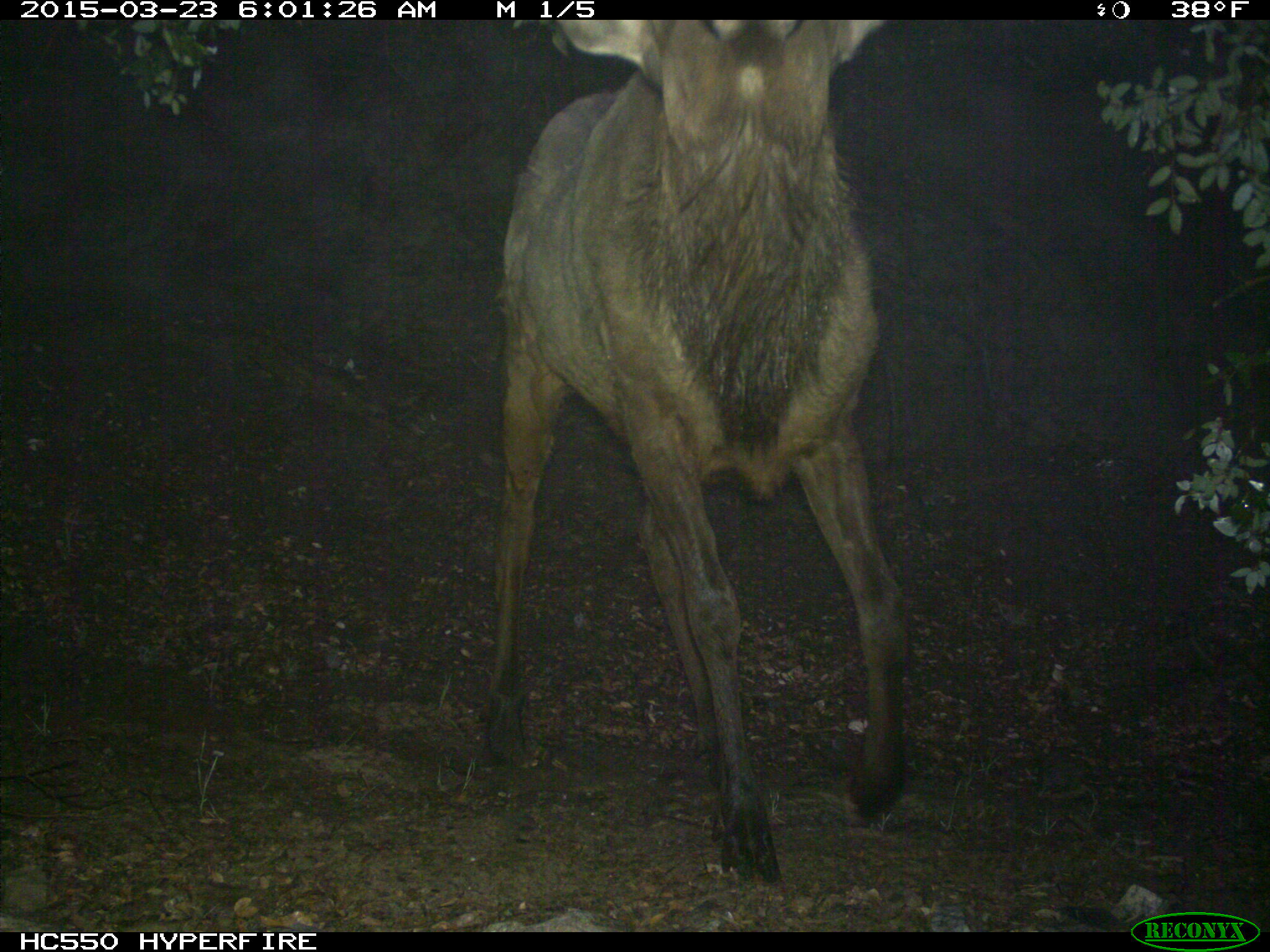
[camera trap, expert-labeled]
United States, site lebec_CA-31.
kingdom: Animalia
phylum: Chordata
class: Mammalia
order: Artiodactyla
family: Cervidae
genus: Cervus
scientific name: Cervus canadensis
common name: elk